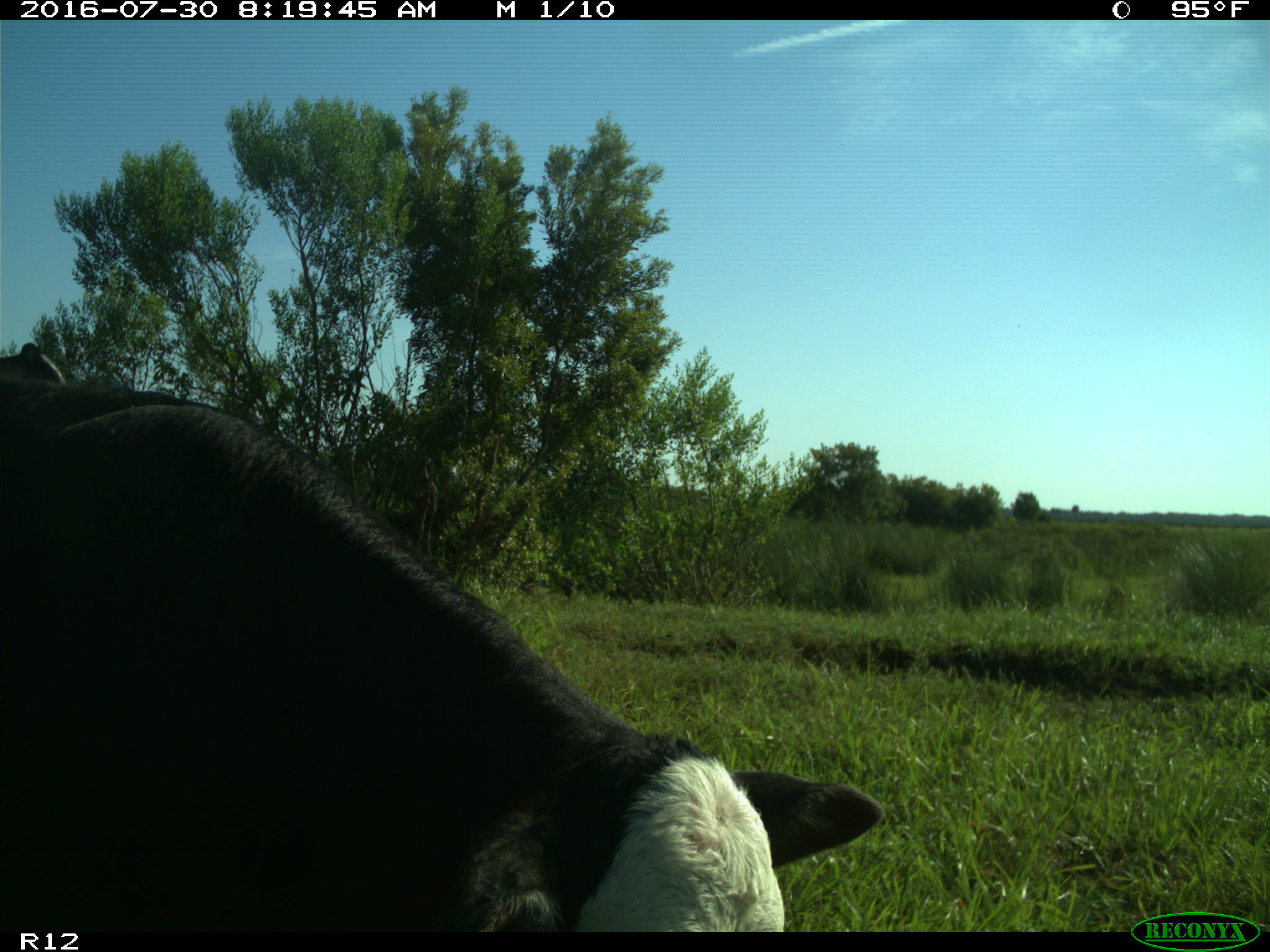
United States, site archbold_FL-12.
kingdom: Animalia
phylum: Chordata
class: Mammalia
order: Artiodactyla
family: Bovidae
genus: Bos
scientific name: Bos taurus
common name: domestic cow